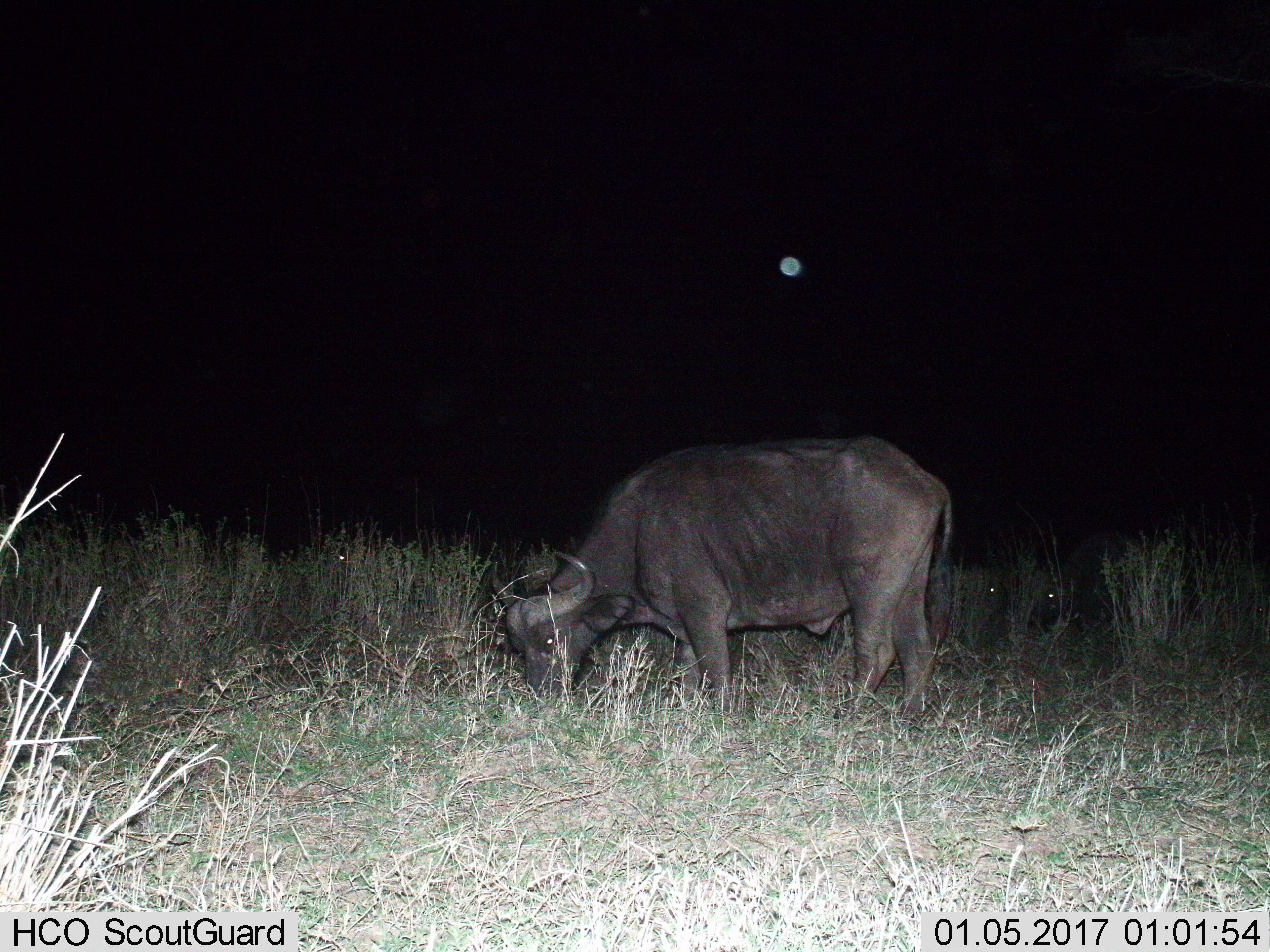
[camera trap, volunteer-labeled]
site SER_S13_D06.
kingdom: Animalia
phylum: Chordata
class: Mammalia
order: Artiodactyla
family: Bovidae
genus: Syncerus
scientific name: Syncerus caffer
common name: african buffalo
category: buffalo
Buffalo (african buffalo) (Syncerus caffer), count 1. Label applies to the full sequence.